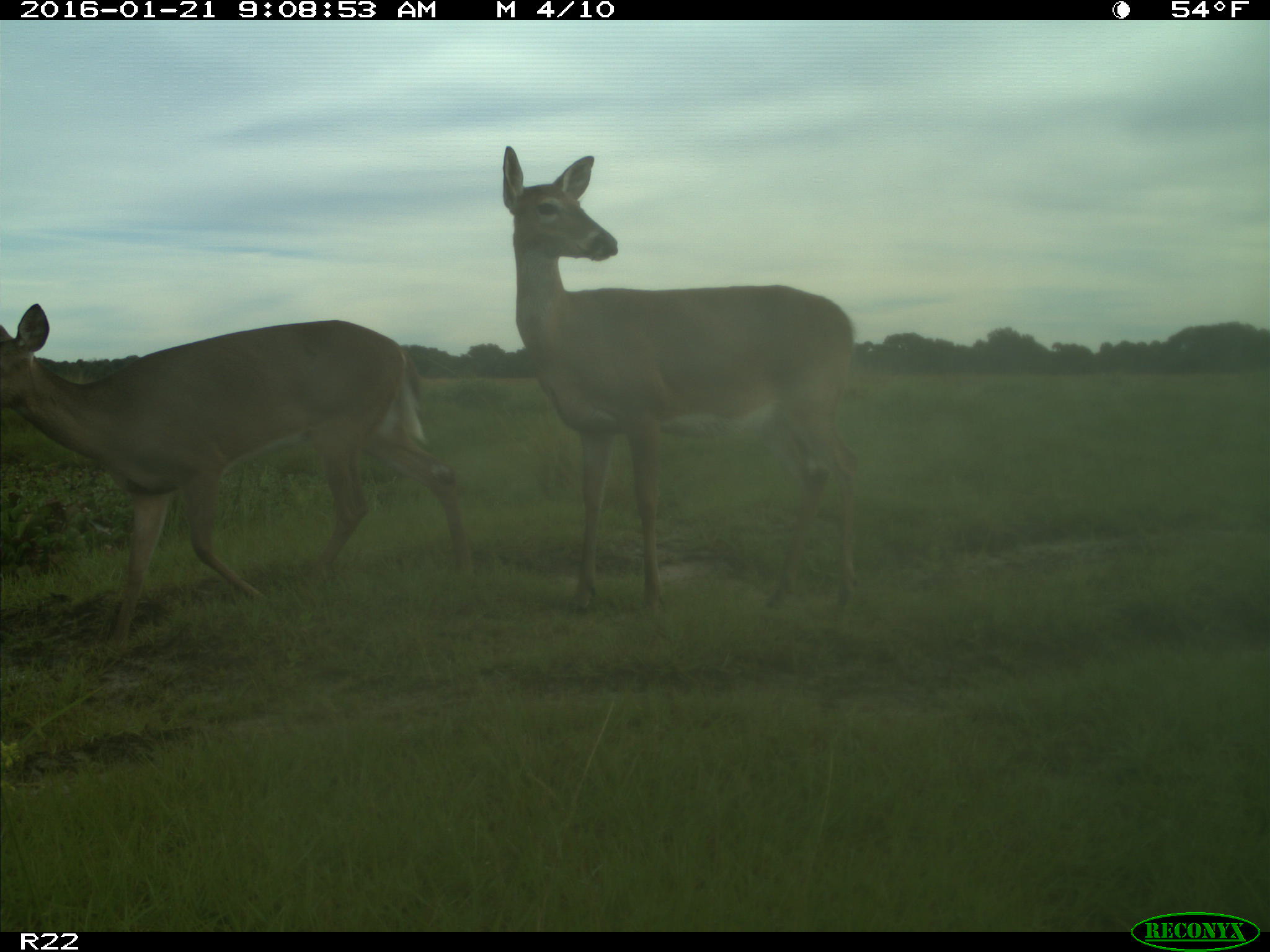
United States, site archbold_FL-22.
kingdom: Animalia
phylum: Chordata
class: Mammalia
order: Artiodactyla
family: Cervidae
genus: Odocoileus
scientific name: Odocoileus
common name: deer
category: unidentified deer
Unidentified deer (deer) (Odocoileus).